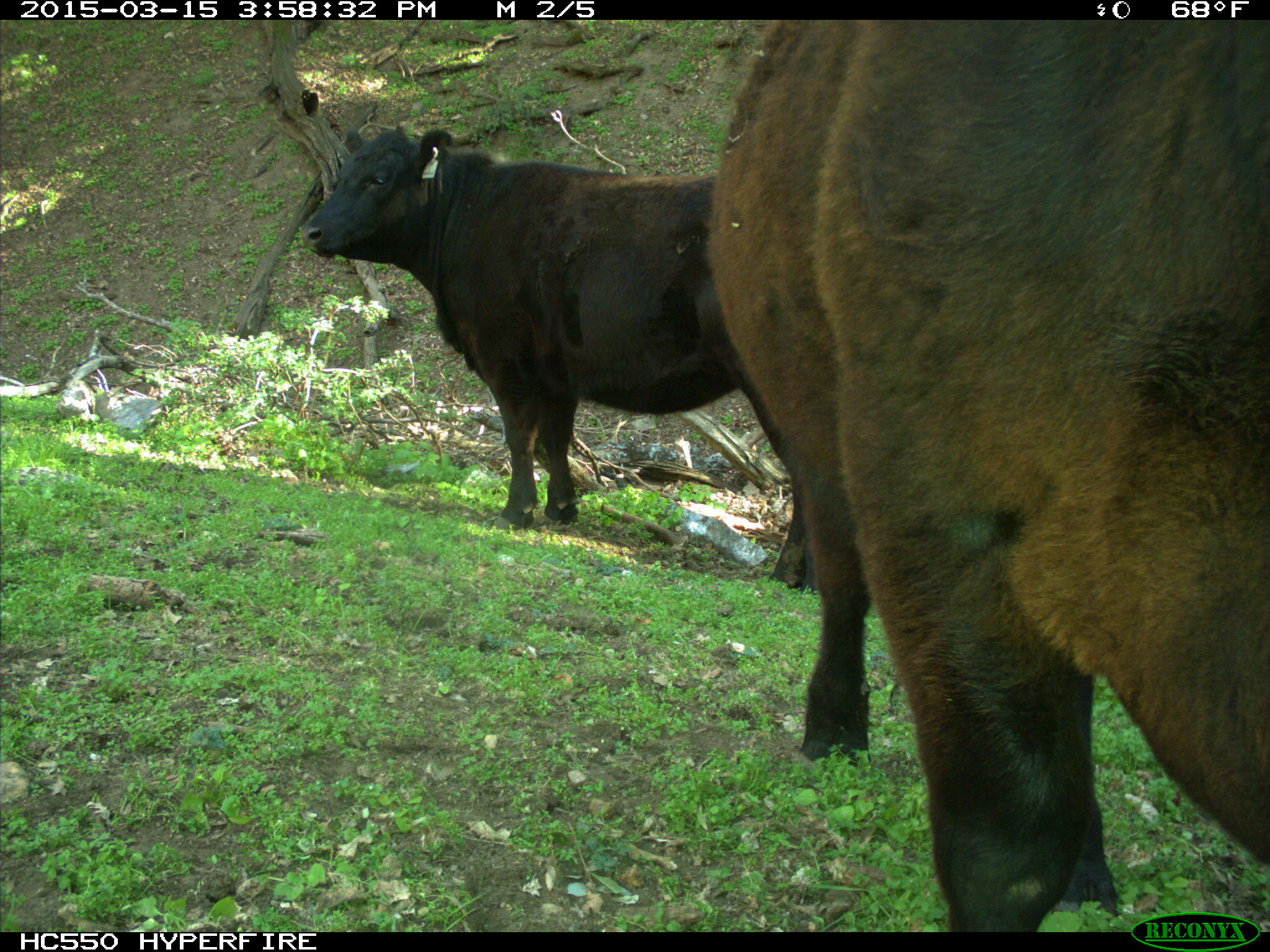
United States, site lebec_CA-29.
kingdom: Animalia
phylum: Chordata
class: Mammalia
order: Artiodactyla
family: Bovidae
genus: Bos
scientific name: Bos taurus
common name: domestic cow